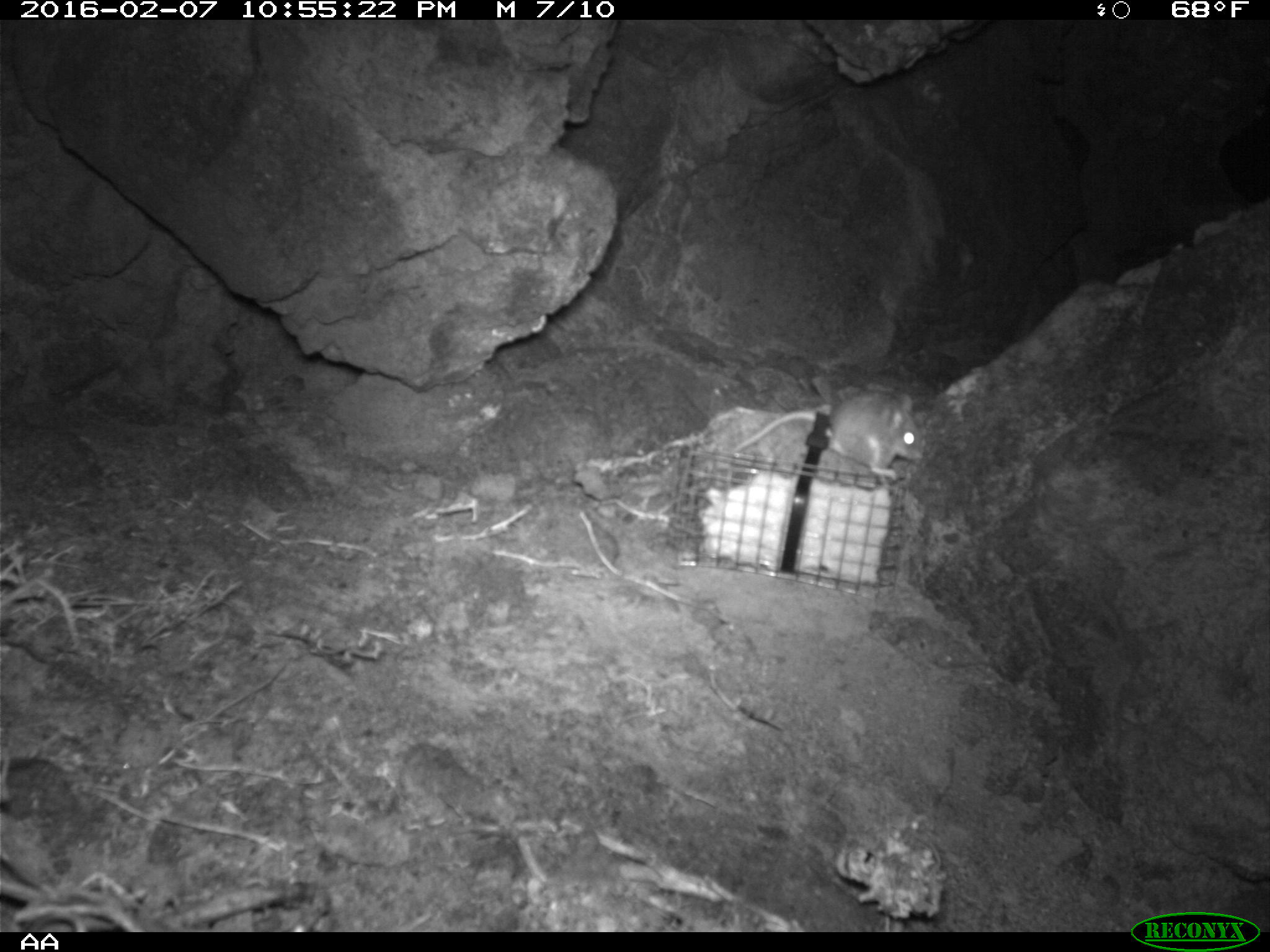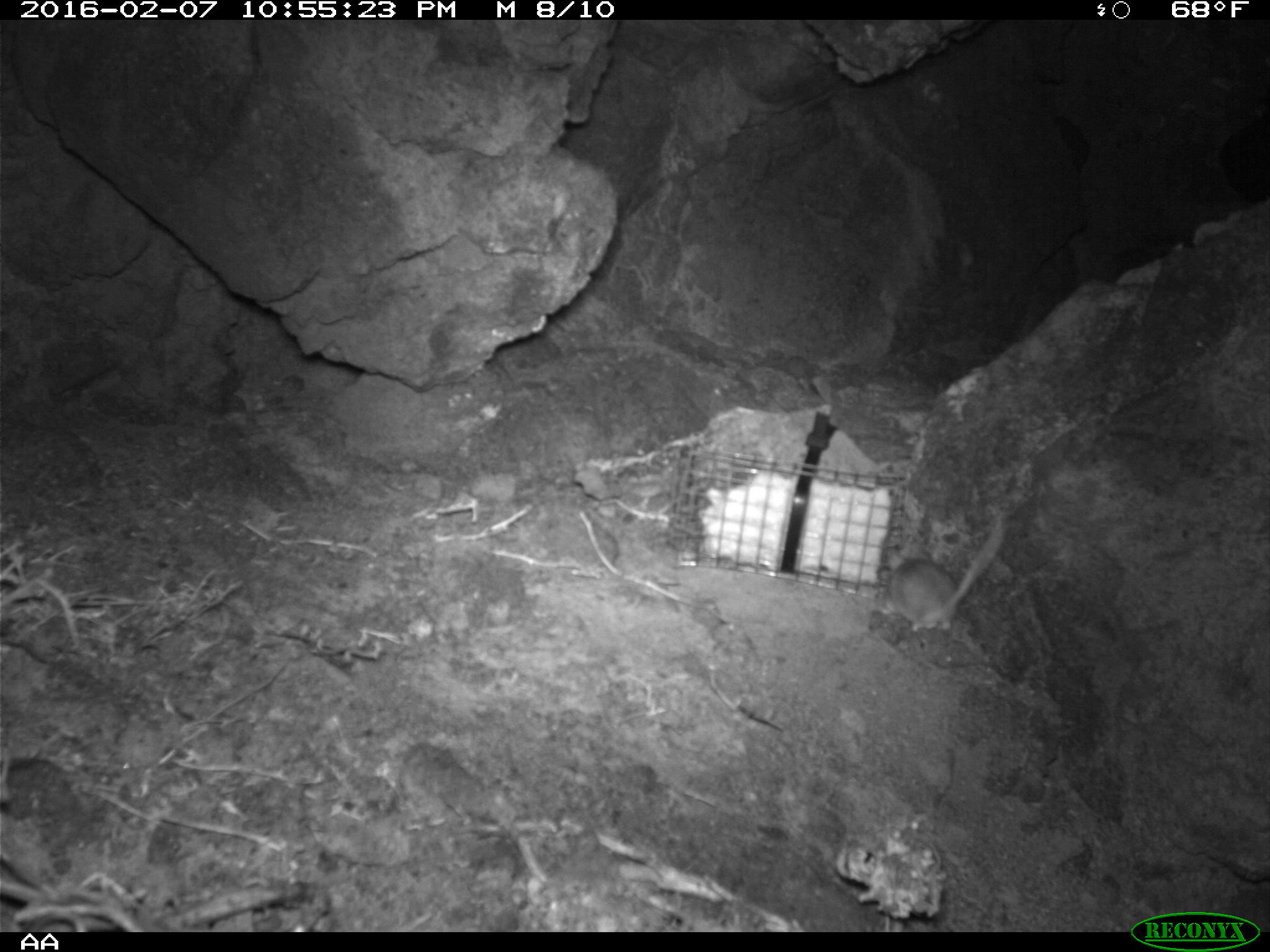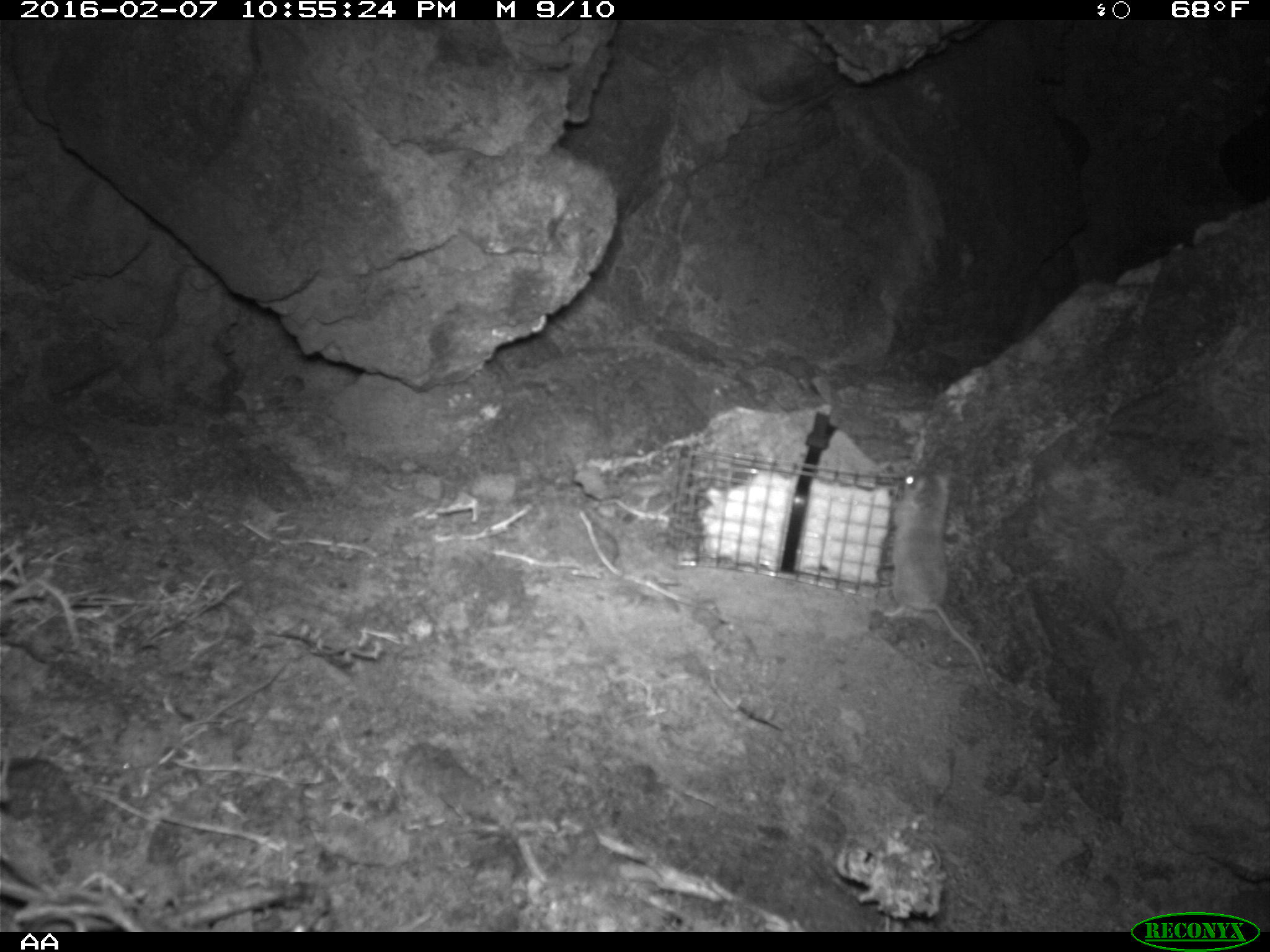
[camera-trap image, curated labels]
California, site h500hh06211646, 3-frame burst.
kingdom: Animalia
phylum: Chordata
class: Mammalia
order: Rodentia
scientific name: Rodentia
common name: rodent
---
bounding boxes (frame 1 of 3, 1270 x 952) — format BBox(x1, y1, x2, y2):
rodent: BBox(727, 379, 927, 487)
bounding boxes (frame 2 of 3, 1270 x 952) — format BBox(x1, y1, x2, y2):
rodent: BBox(878, 505, 1009, 637)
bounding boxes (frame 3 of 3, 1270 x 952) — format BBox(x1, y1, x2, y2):
rodent: BBox(879, 466, 993, 694)